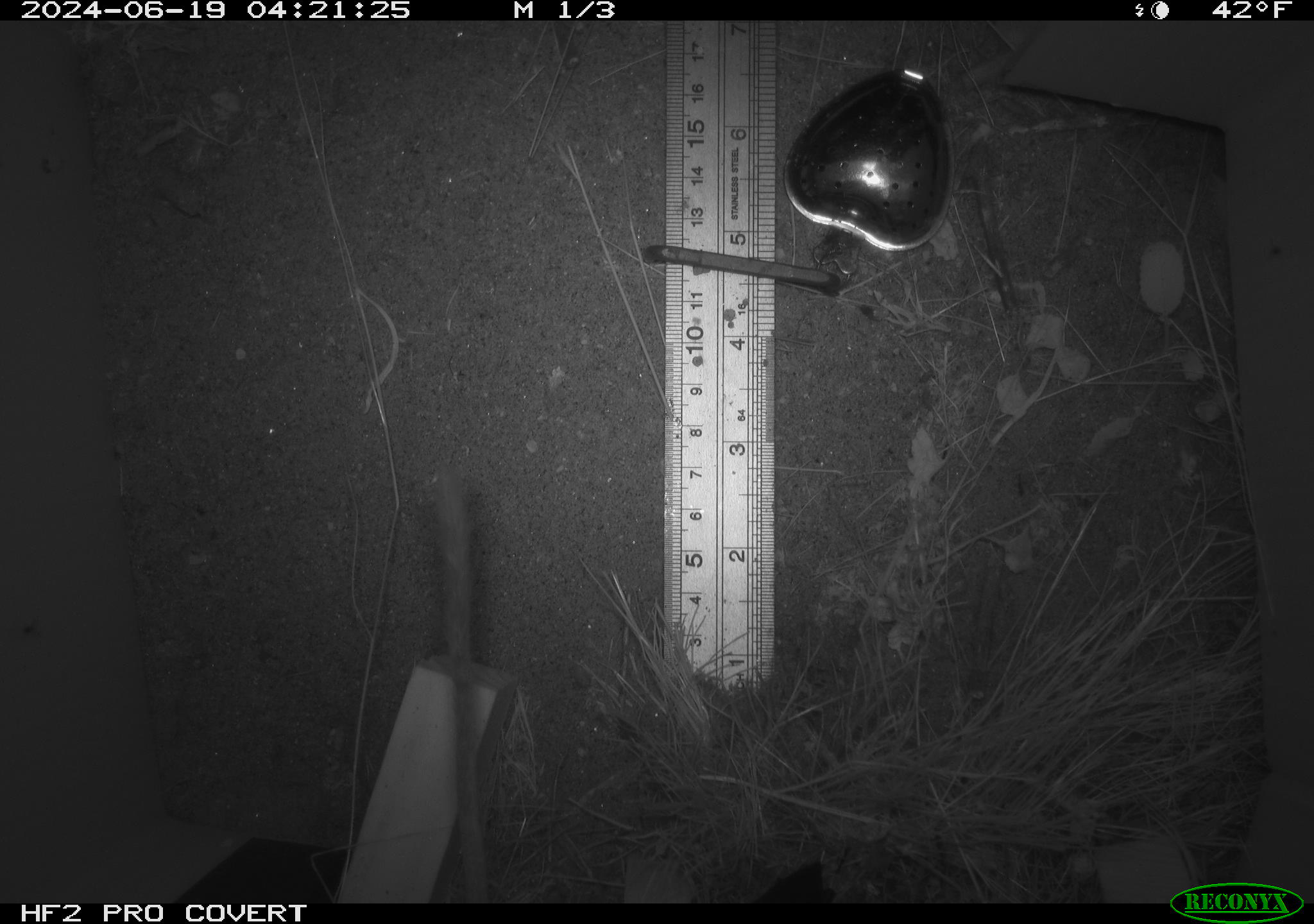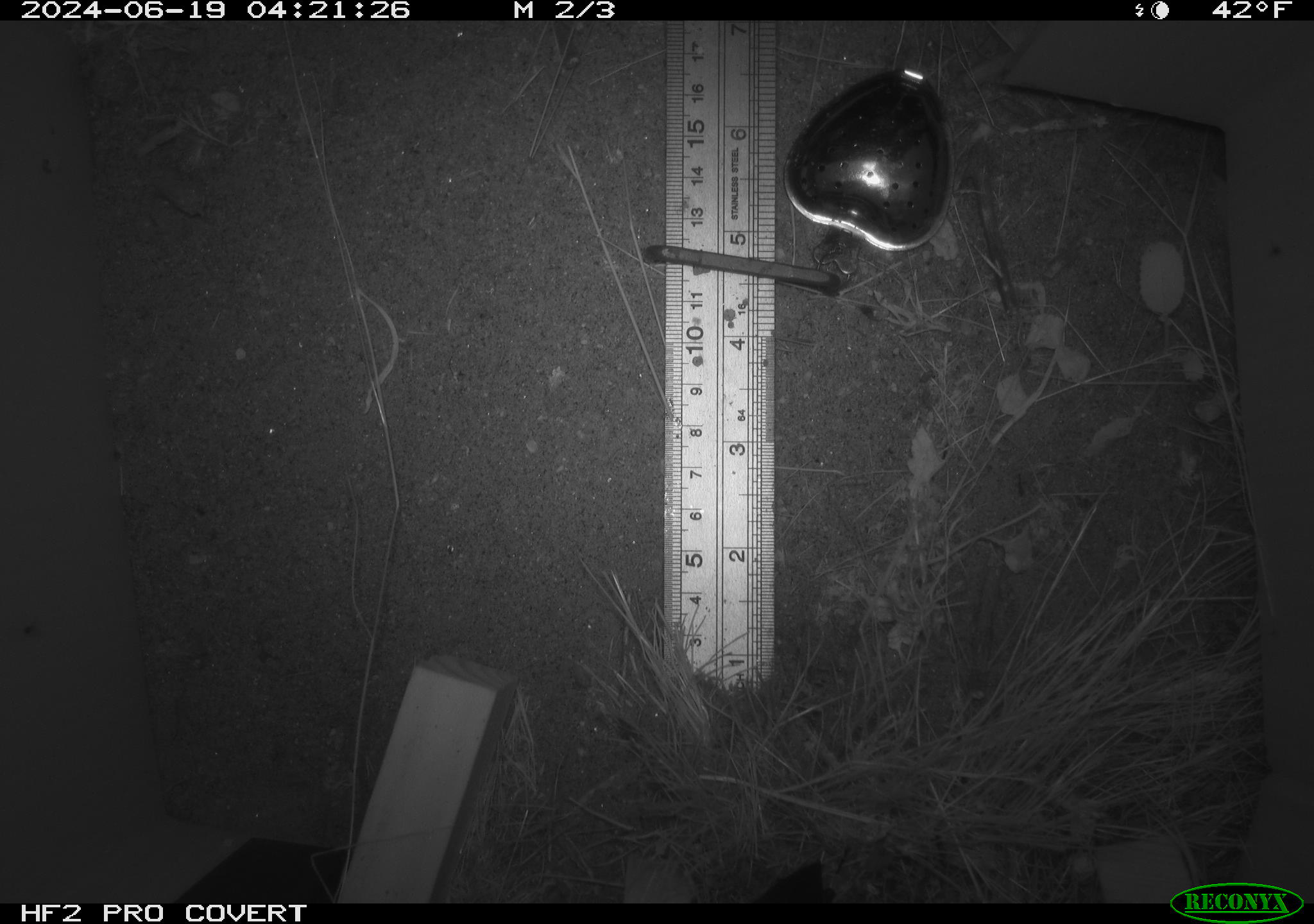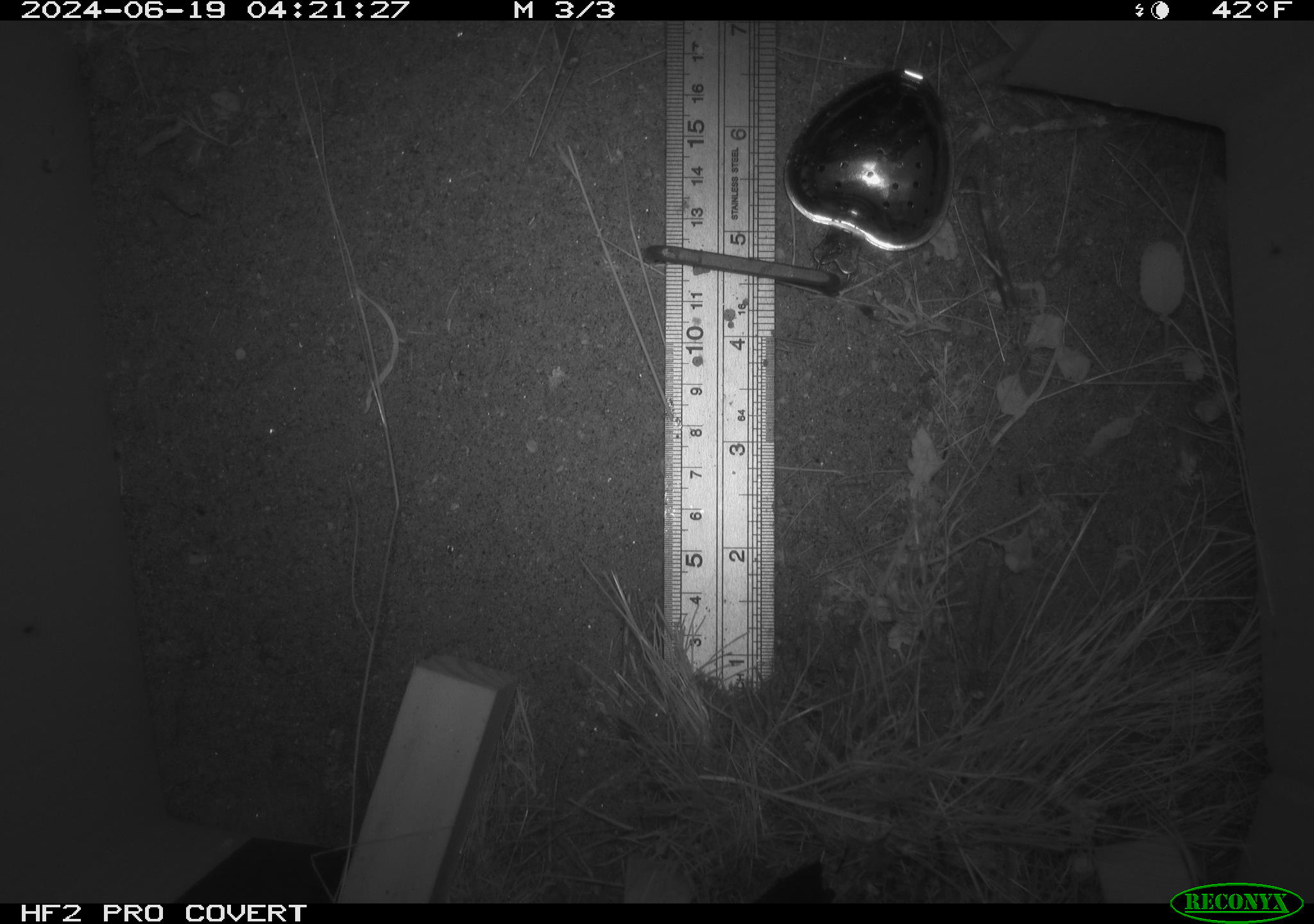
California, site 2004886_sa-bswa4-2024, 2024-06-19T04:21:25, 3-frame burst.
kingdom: Animalia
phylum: Chordata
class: Mammalia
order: Rodentia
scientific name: Rodentia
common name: rodent